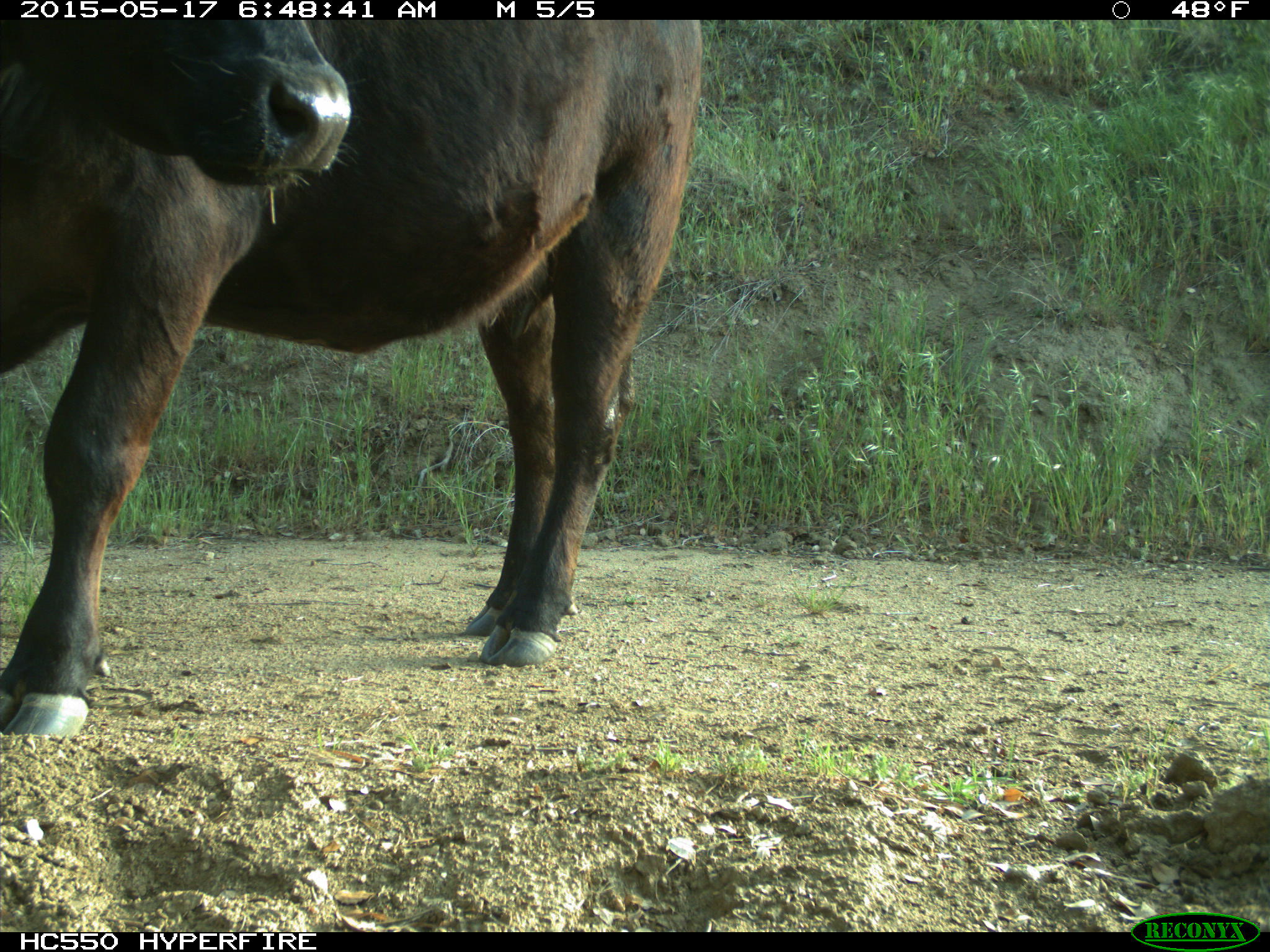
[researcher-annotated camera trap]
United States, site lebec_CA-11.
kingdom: Animalia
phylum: Chordata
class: Mammalia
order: Artiodactyla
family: Bovidae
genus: Bos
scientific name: Bos taurus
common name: domestic cow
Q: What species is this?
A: Bos taurus (domestic cow).